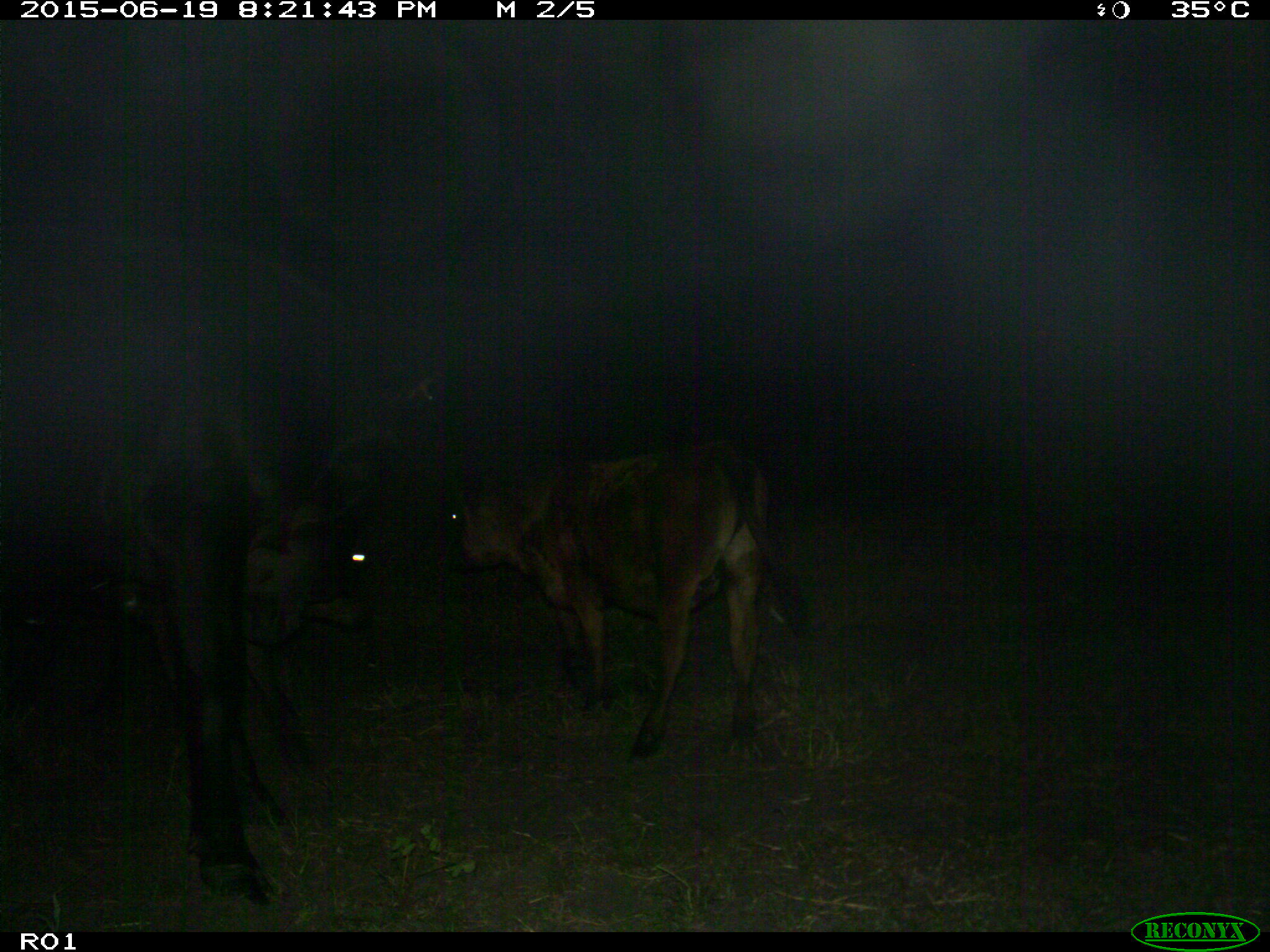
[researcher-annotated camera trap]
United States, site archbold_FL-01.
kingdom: Animalia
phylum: Chordata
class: Mammalia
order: Artiodactyla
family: Bovidae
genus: Bos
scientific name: Bos taurus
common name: domestic cow